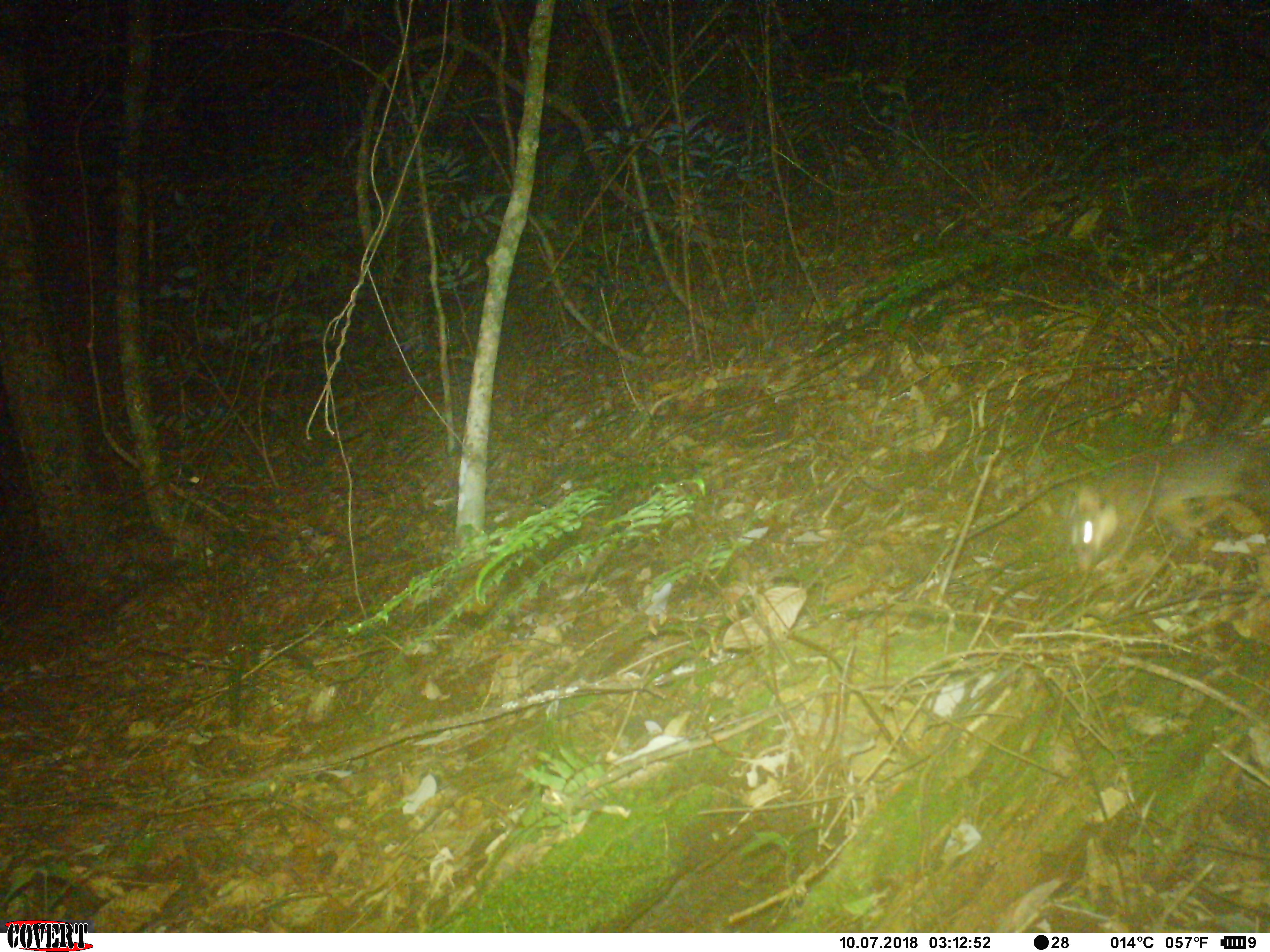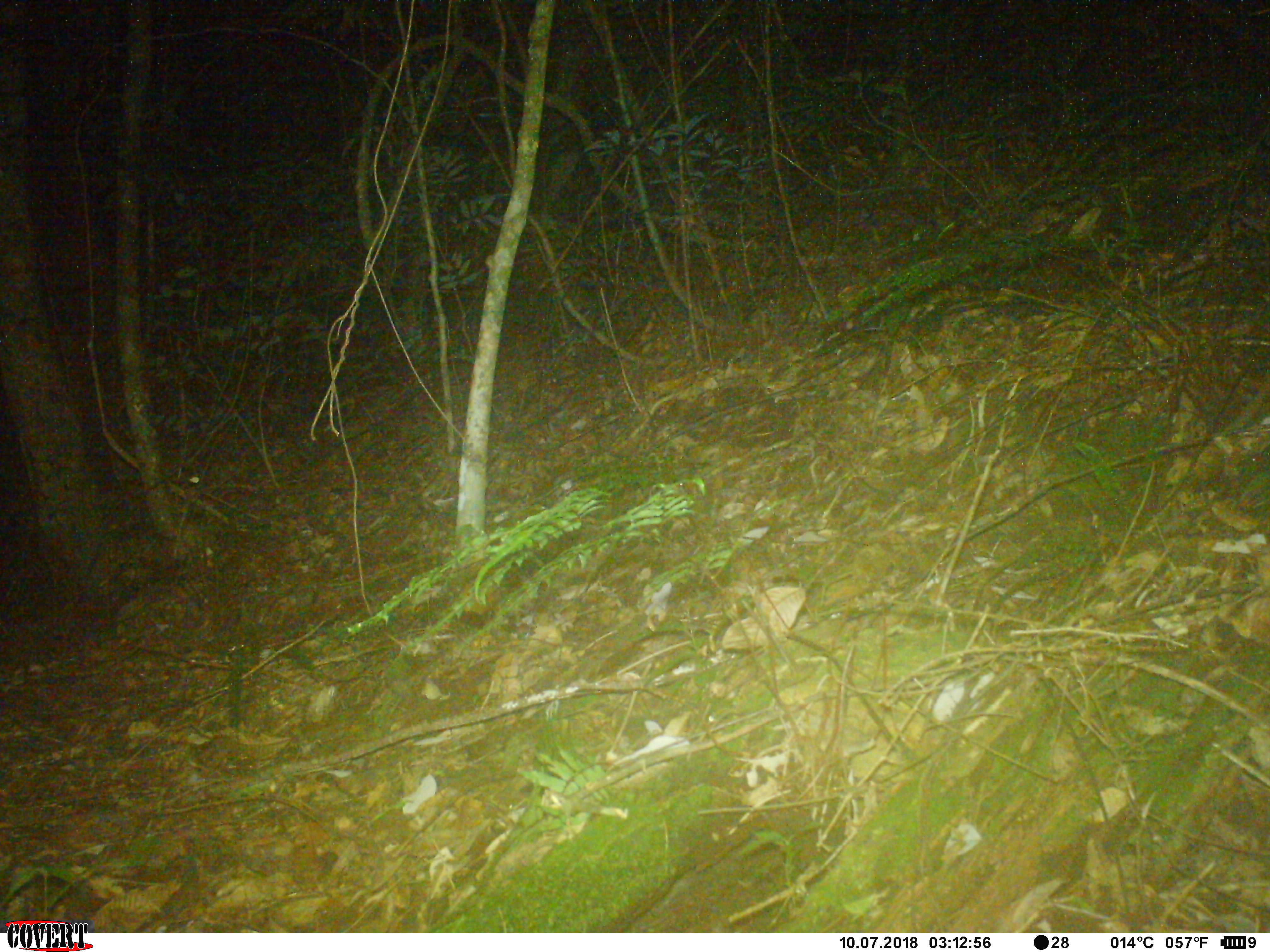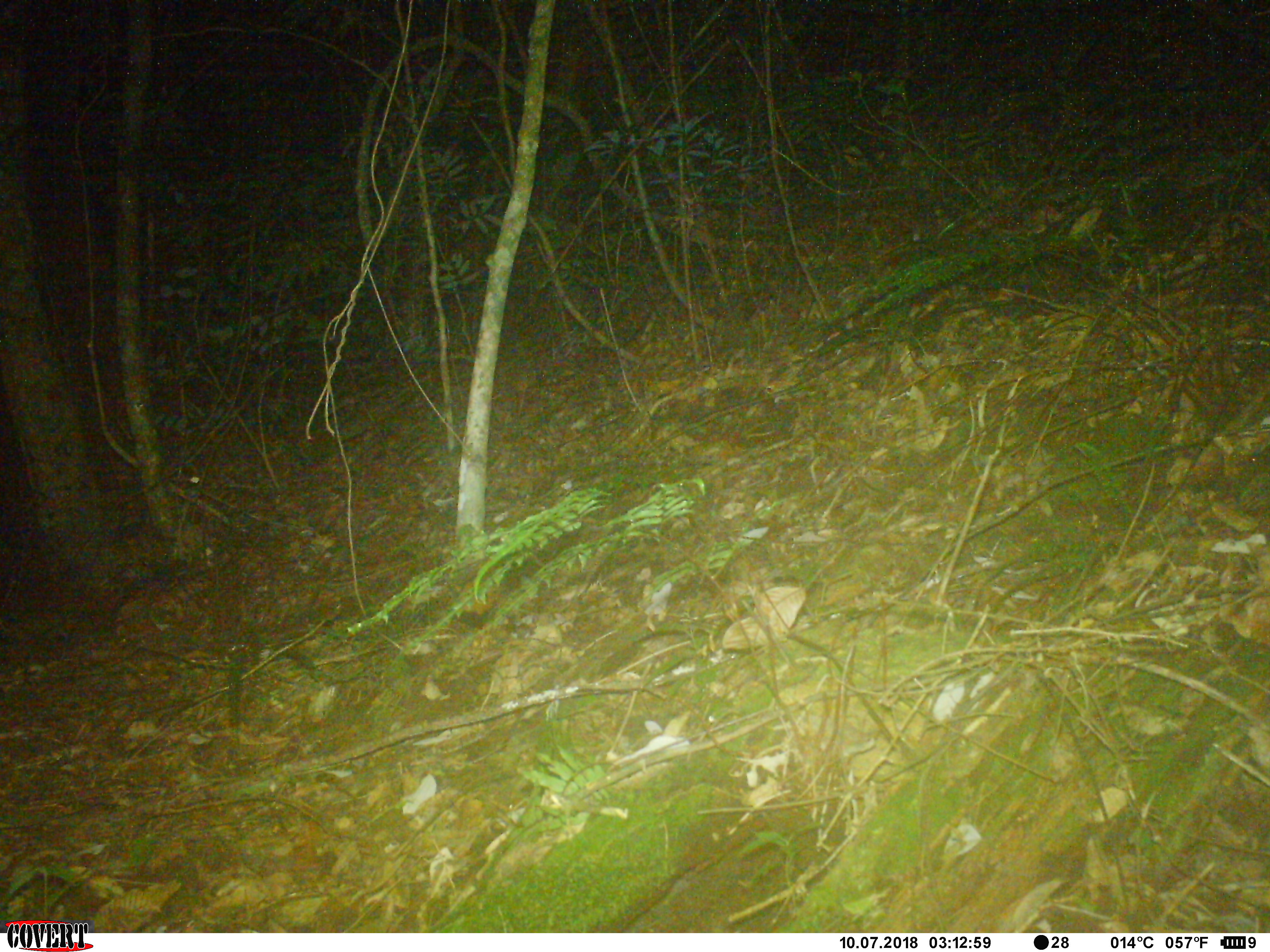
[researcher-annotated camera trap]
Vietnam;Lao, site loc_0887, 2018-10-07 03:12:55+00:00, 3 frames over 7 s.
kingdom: Animalia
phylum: Chordata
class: Mammalia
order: Carnivora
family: Mustelidae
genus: Melogale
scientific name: Melogale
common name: ferret badger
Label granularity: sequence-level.